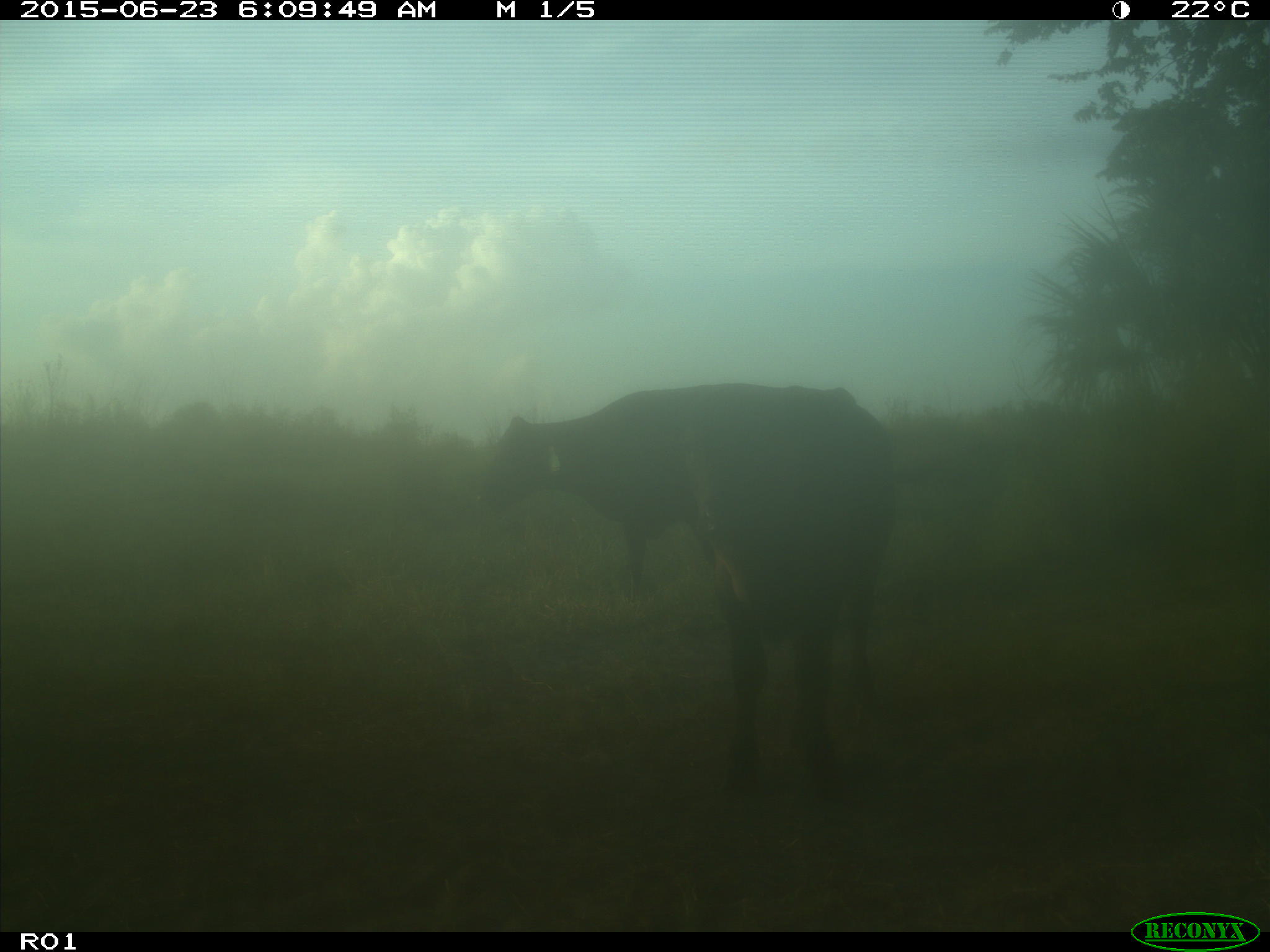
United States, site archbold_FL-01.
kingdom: Animalia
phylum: Chordata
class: Mammalia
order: Artiodactyla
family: Bovidae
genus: Bos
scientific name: Bos taurus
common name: domestic cow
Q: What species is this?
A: Bos taurus (domestic cow).